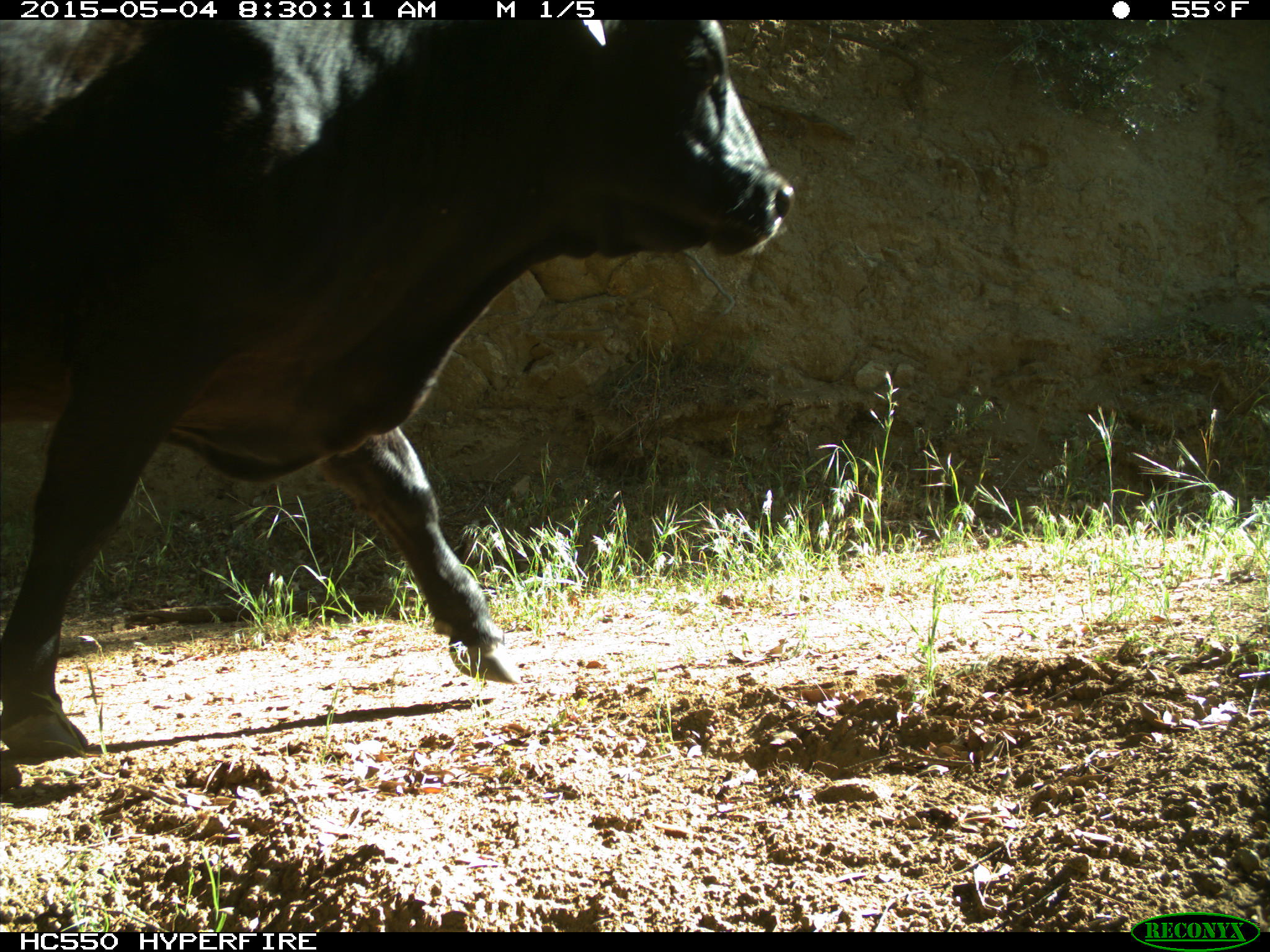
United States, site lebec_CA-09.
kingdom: Animalia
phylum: Chordata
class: Mammalia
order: Artiodactyla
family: Bovidae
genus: Bos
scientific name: Bos taurus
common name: domestic cow